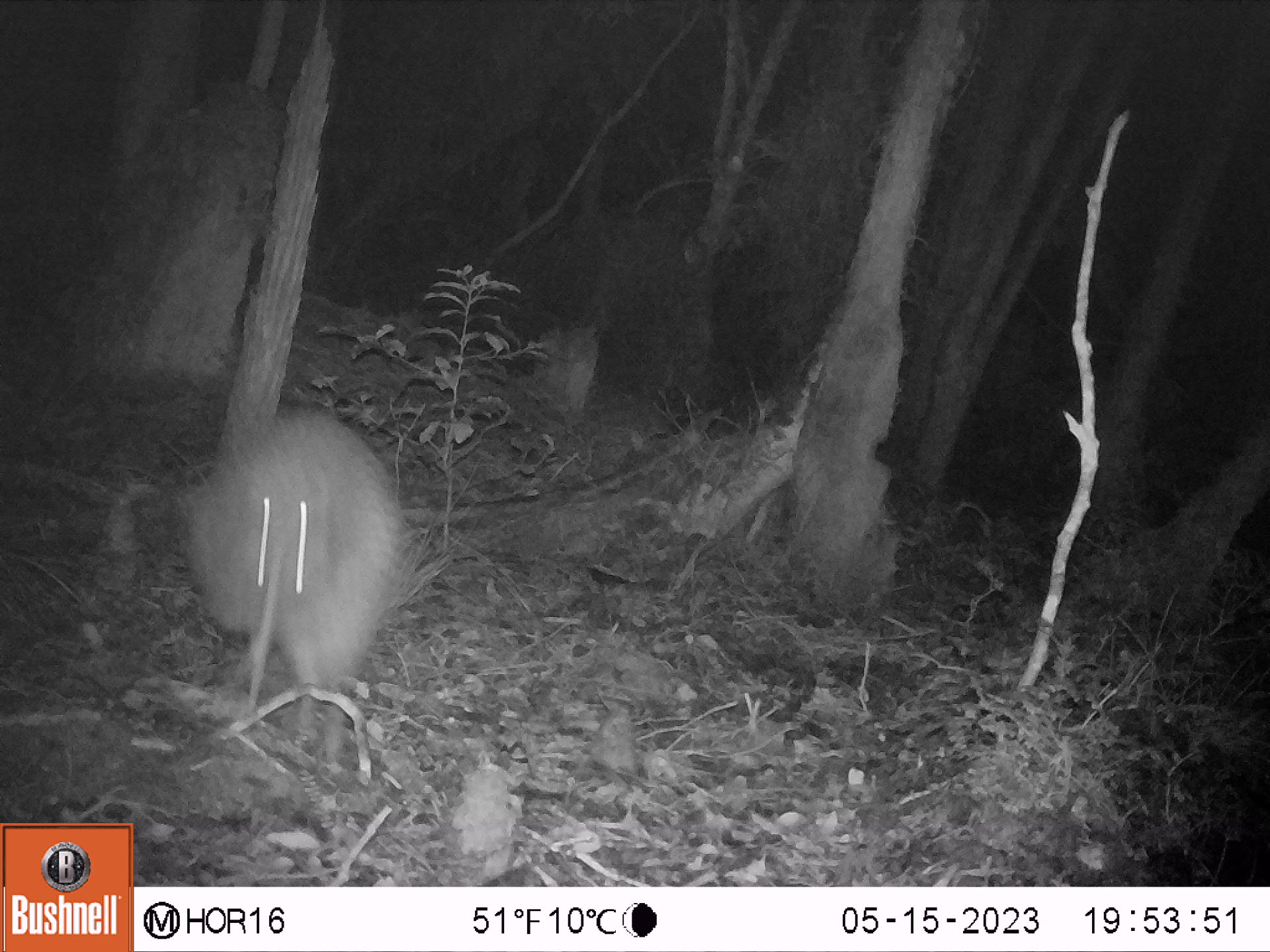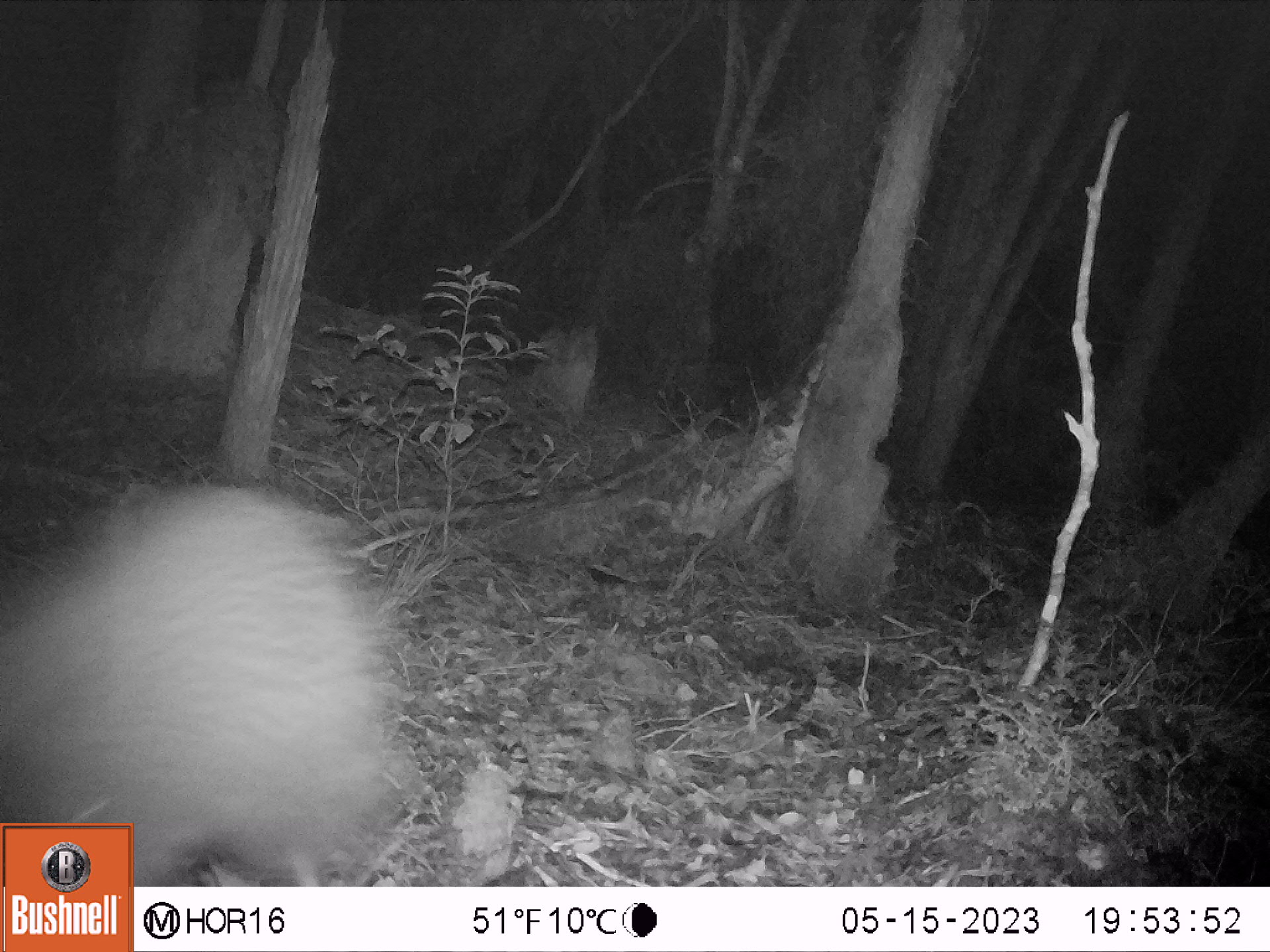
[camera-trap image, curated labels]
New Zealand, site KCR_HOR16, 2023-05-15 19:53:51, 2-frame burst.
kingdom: Animalia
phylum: Chordata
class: Aves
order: Apterygiformes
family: Apterygidae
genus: Apteryx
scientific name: Apteryx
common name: kiwi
Kiwi (Apteryx).